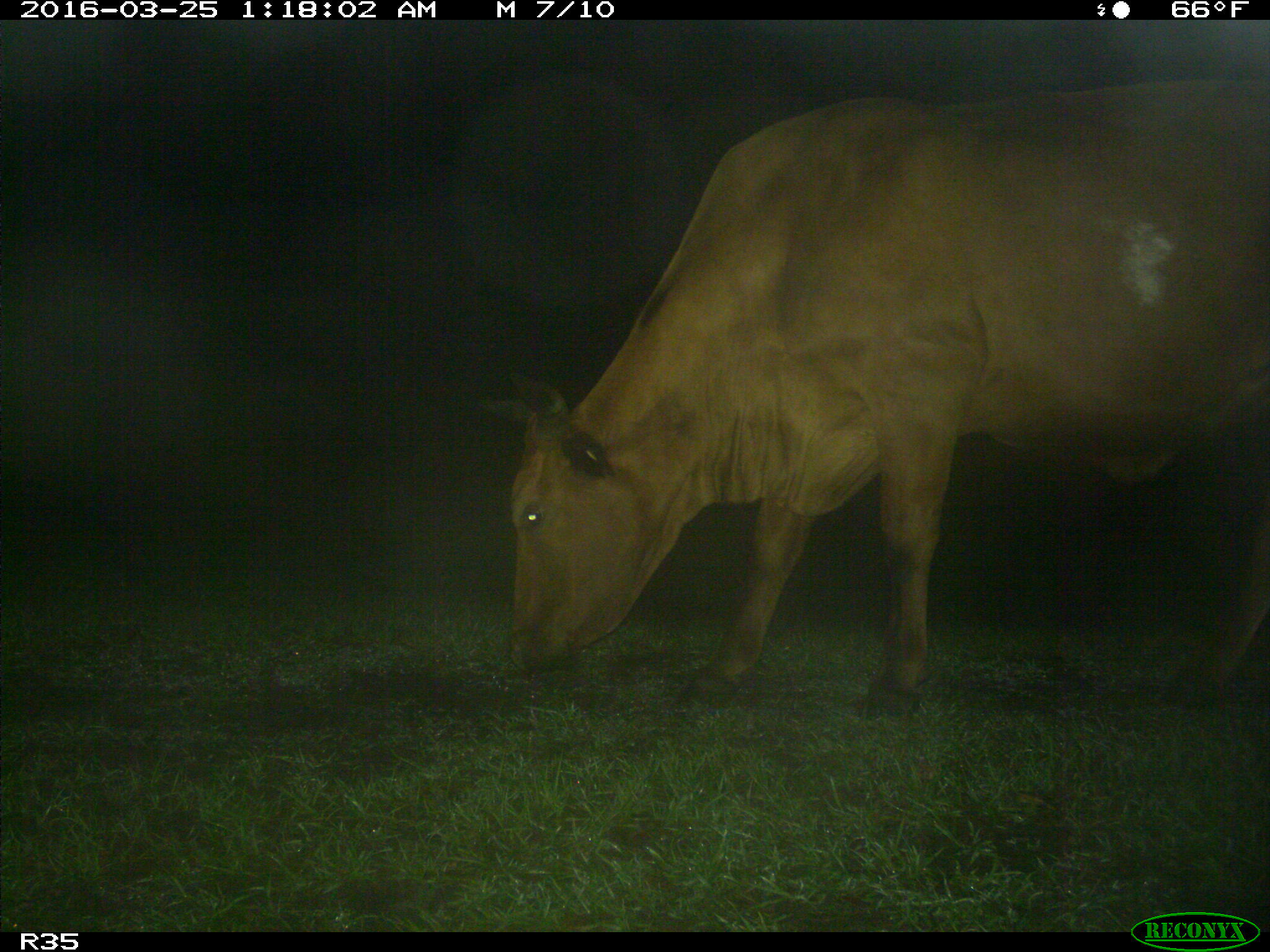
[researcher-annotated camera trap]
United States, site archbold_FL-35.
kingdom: Animalia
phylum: Chordata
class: Mammalia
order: Artiodactyla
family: Bovidae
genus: Bos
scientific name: Bos taurus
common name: domestic cow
Bos taurus (domestic cow).